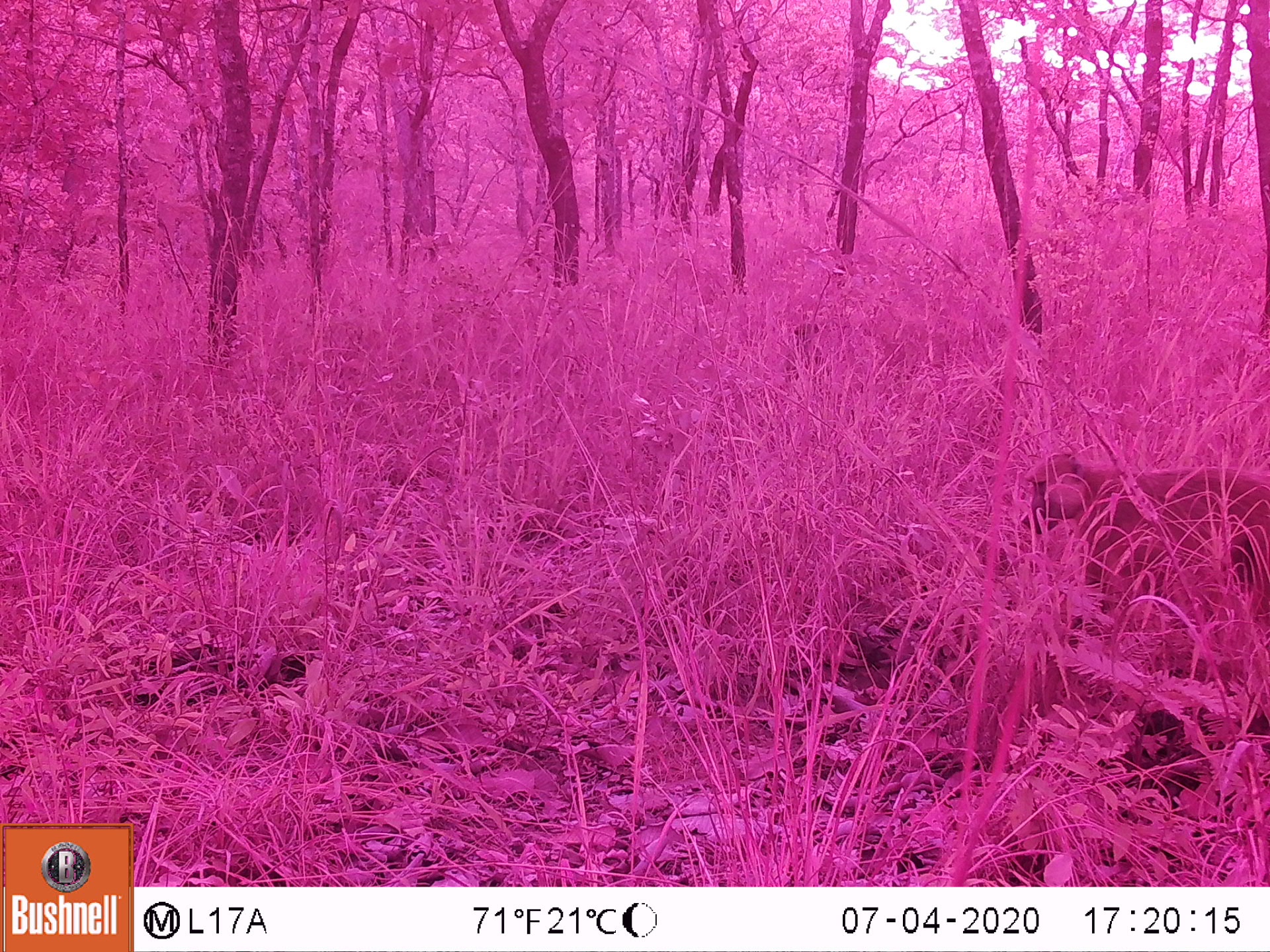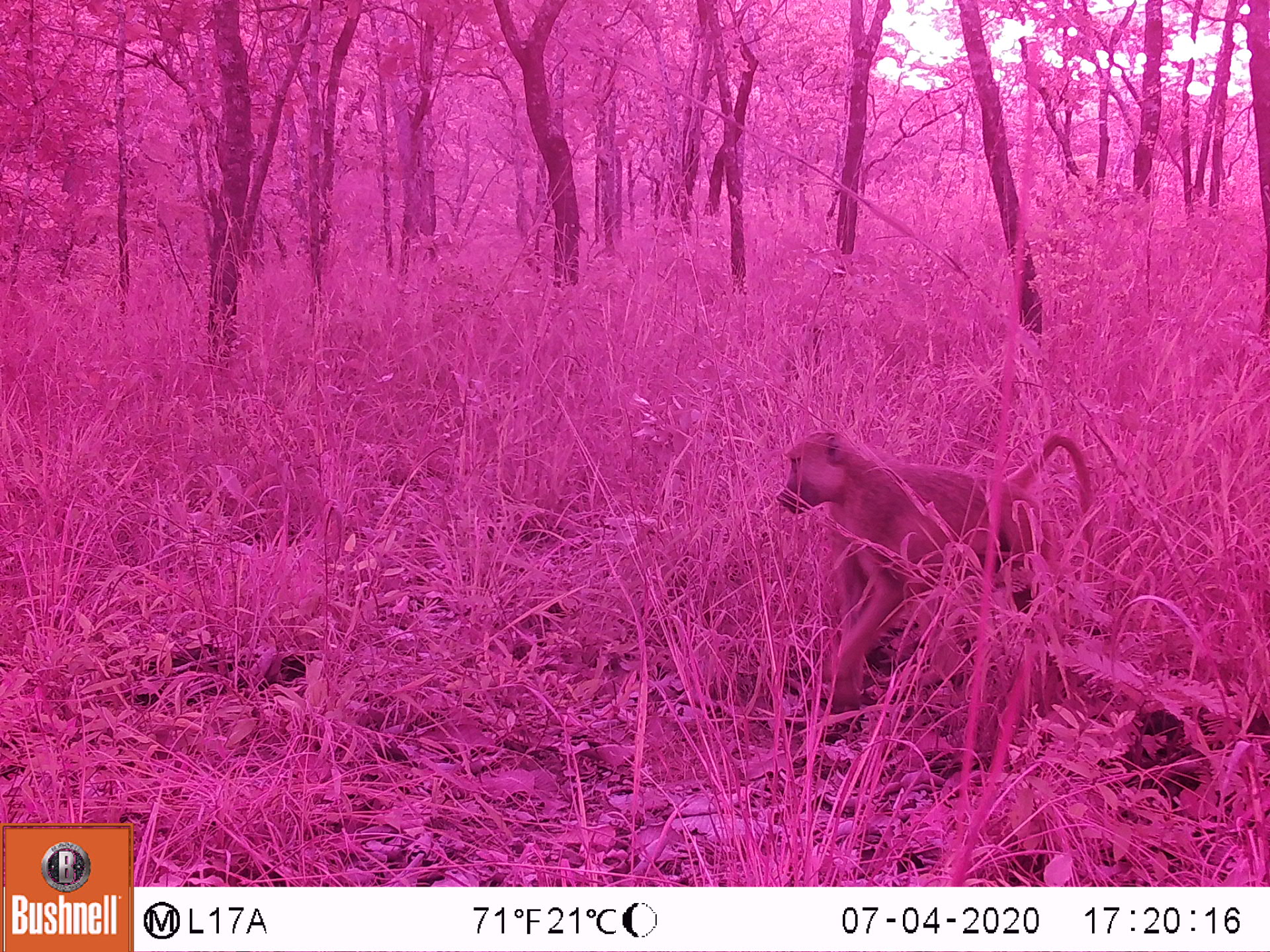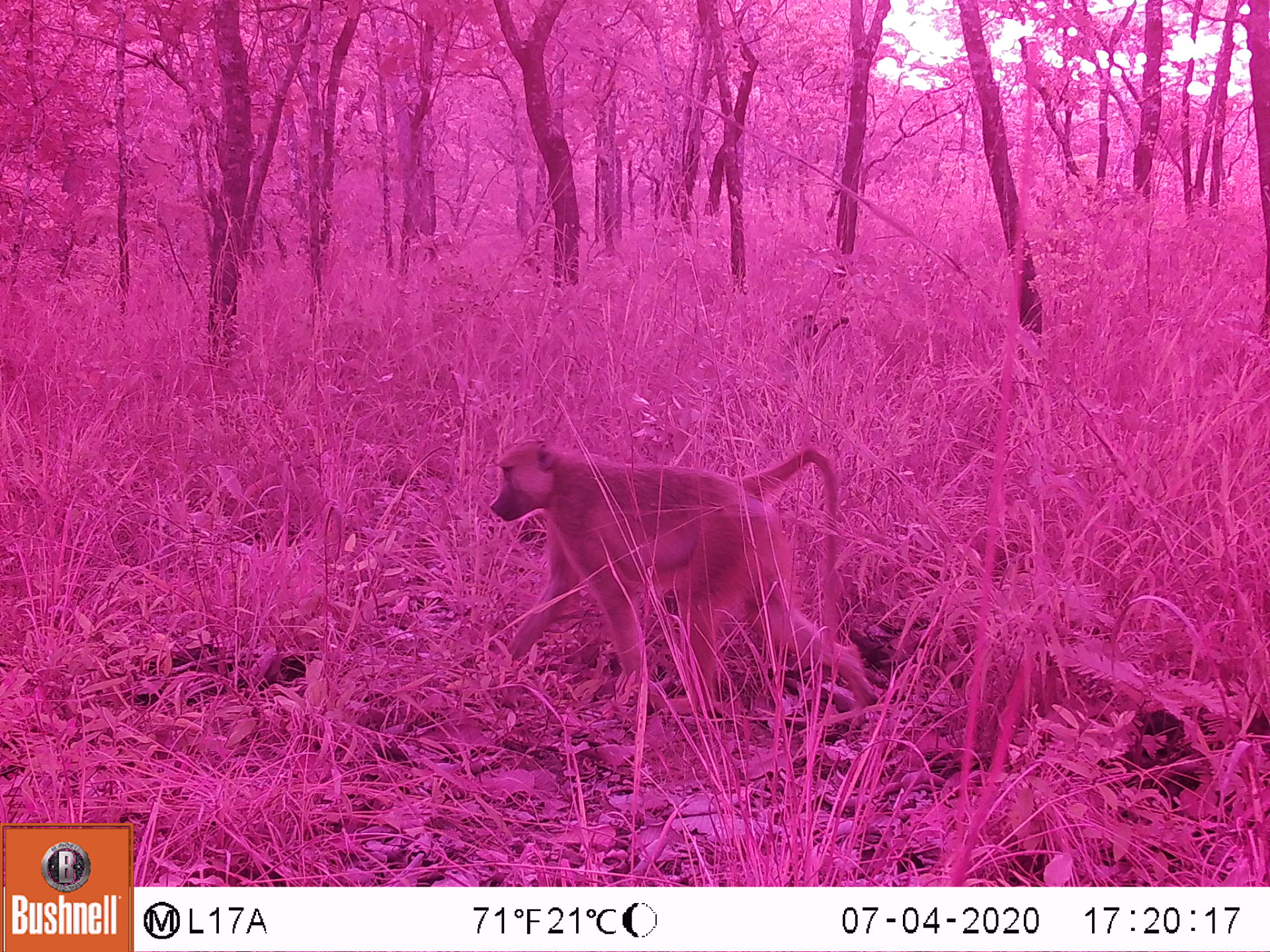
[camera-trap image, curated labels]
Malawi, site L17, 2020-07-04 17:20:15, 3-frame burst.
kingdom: Animalia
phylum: Chordata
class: Mammalia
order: Primates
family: Cercopithecidae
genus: Papio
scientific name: Papio cynocephalus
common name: yellow baboon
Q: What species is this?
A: Yellow baboon (Papio cynocephalus).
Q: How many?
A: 1.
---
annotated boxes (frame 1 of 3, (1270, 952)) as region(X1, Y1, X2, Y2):
yellow baboon: region(1015, 451, 1262, 638)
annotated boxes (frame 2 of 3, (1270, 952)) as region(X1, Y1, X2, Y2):
yellow baboon: region(771, 422, 1103, 735)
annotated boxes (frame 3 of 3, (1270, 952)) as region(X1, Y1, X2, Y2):
yellow baboon: region(474, 429, 848, 710)